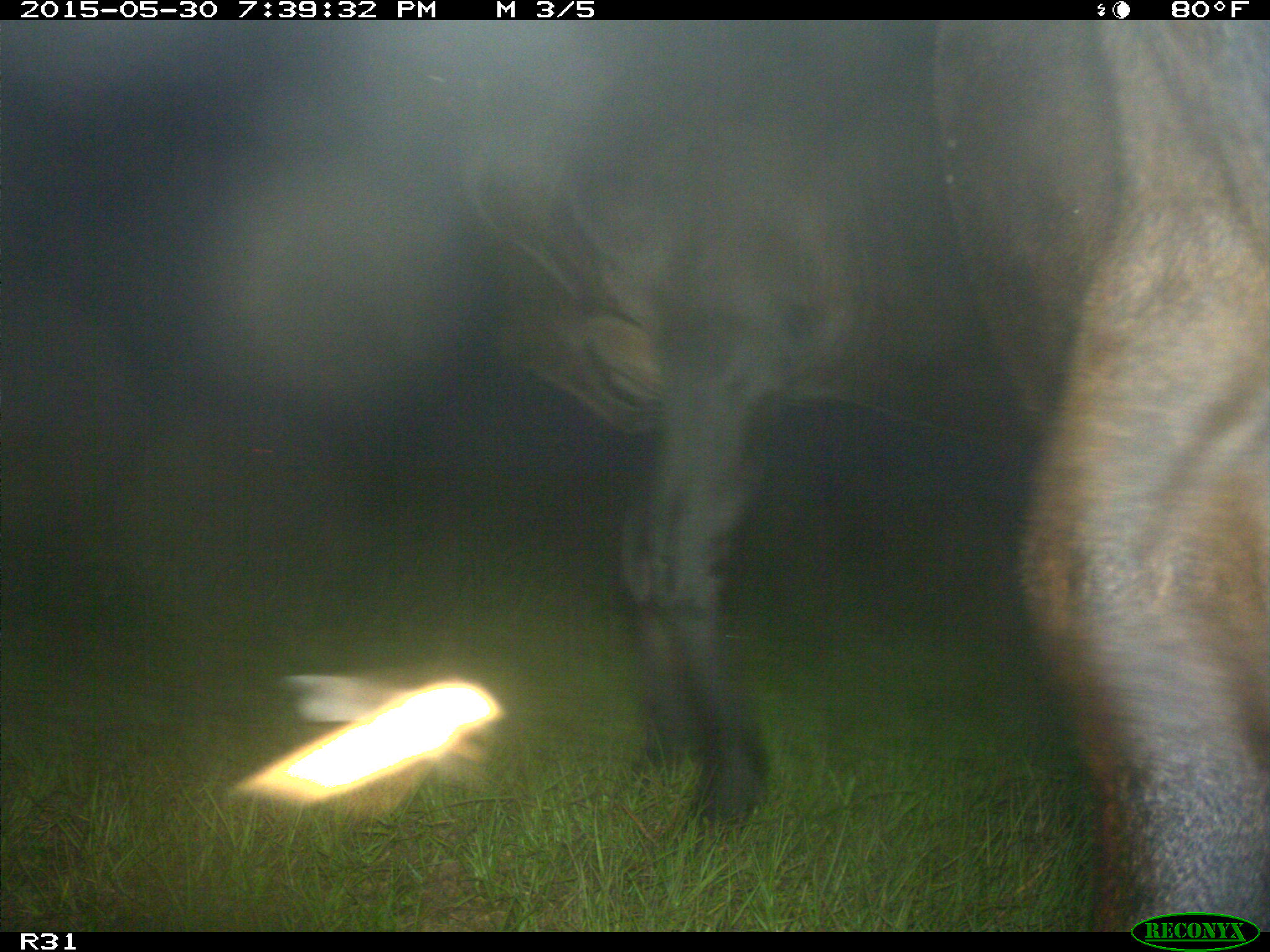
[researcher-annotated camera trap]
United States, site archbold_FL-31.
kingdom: Animalia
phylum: Chordata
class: Mammalia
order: Artiodactyla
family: Bovidae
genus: Bos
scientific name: Bos taurus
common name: domestic cow